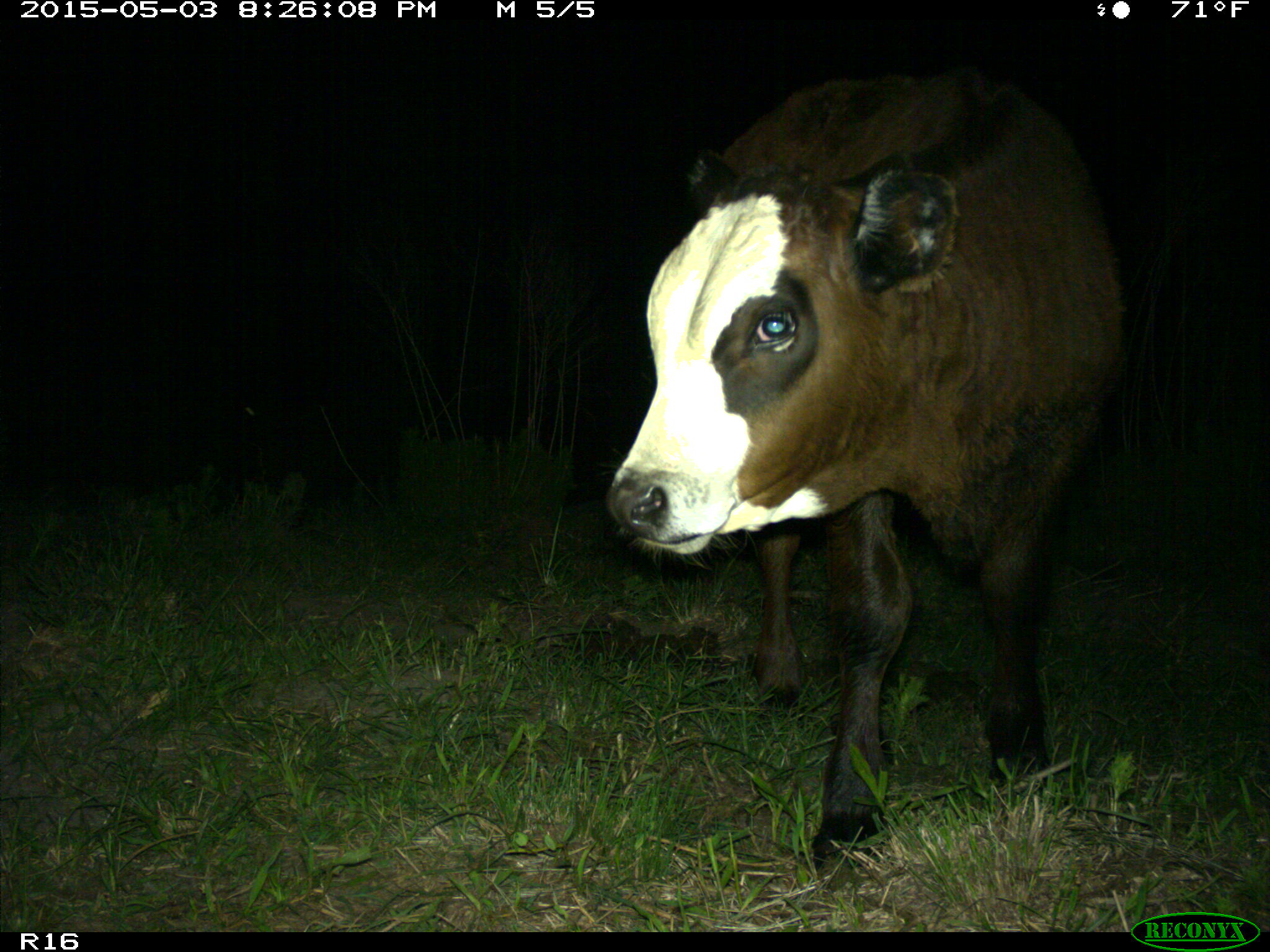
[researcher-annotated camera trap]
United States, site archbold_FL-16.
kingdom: Animalia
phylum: Chordata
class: Mammalia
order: Artiodactyla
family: Bovidae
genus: Bos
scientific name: Bos taurus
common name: domestic cow